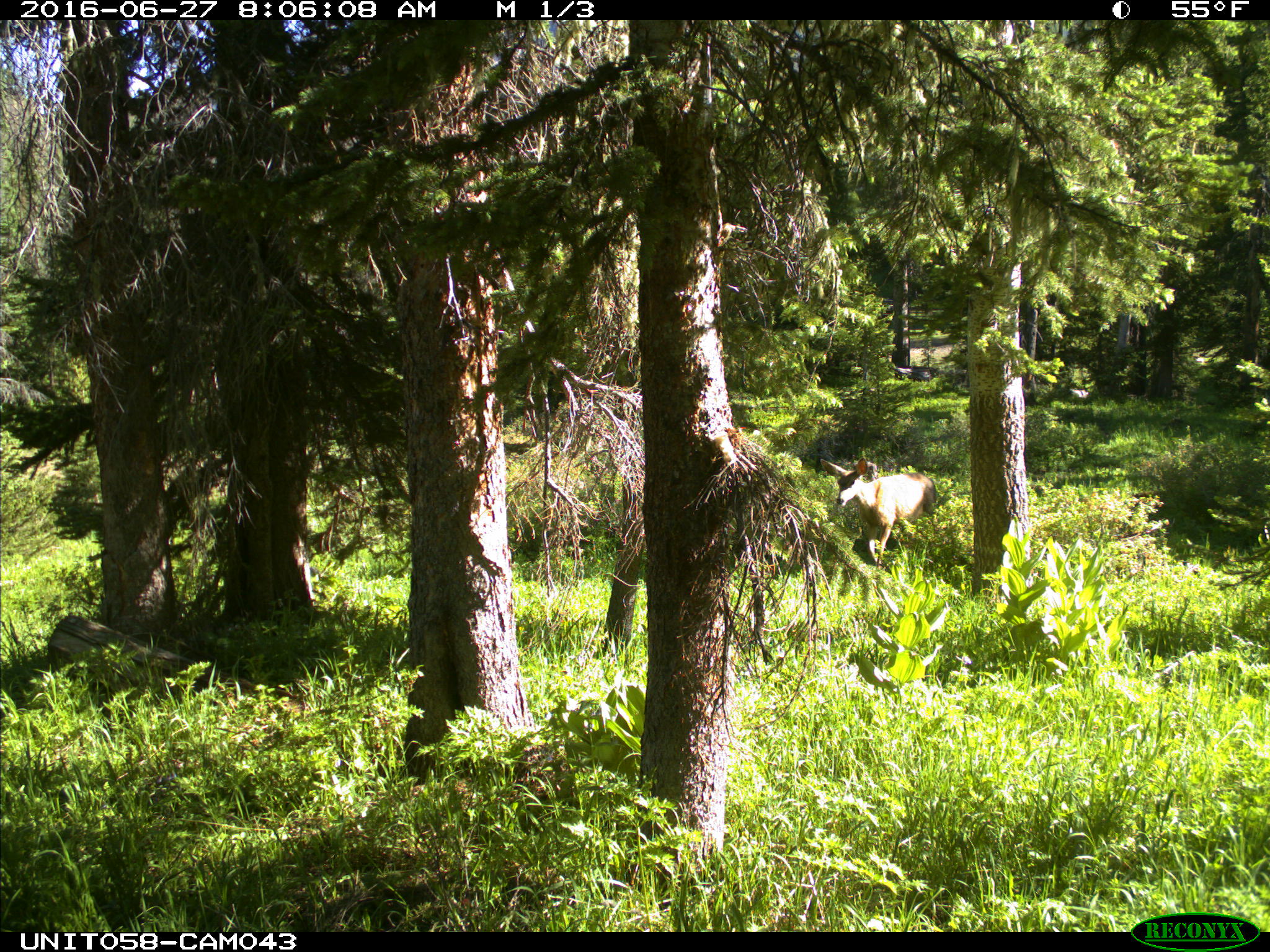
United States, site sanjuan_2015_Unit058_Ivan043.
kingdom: Animalia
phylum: Chordata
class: Mammalia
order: Artiodactyla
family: Cervidae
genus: Odocoileus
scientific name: Odocoileus hemionus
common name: mule deer